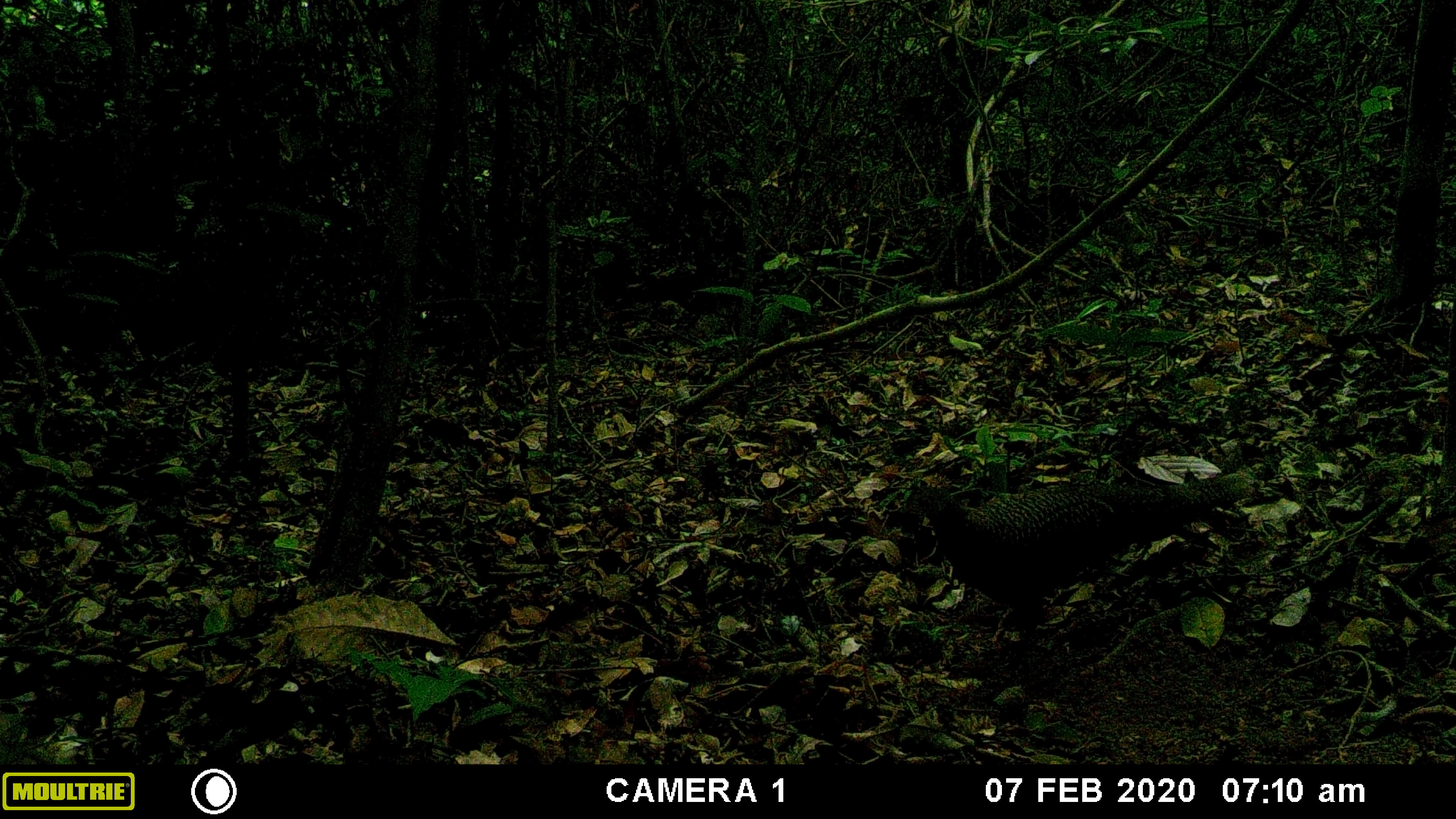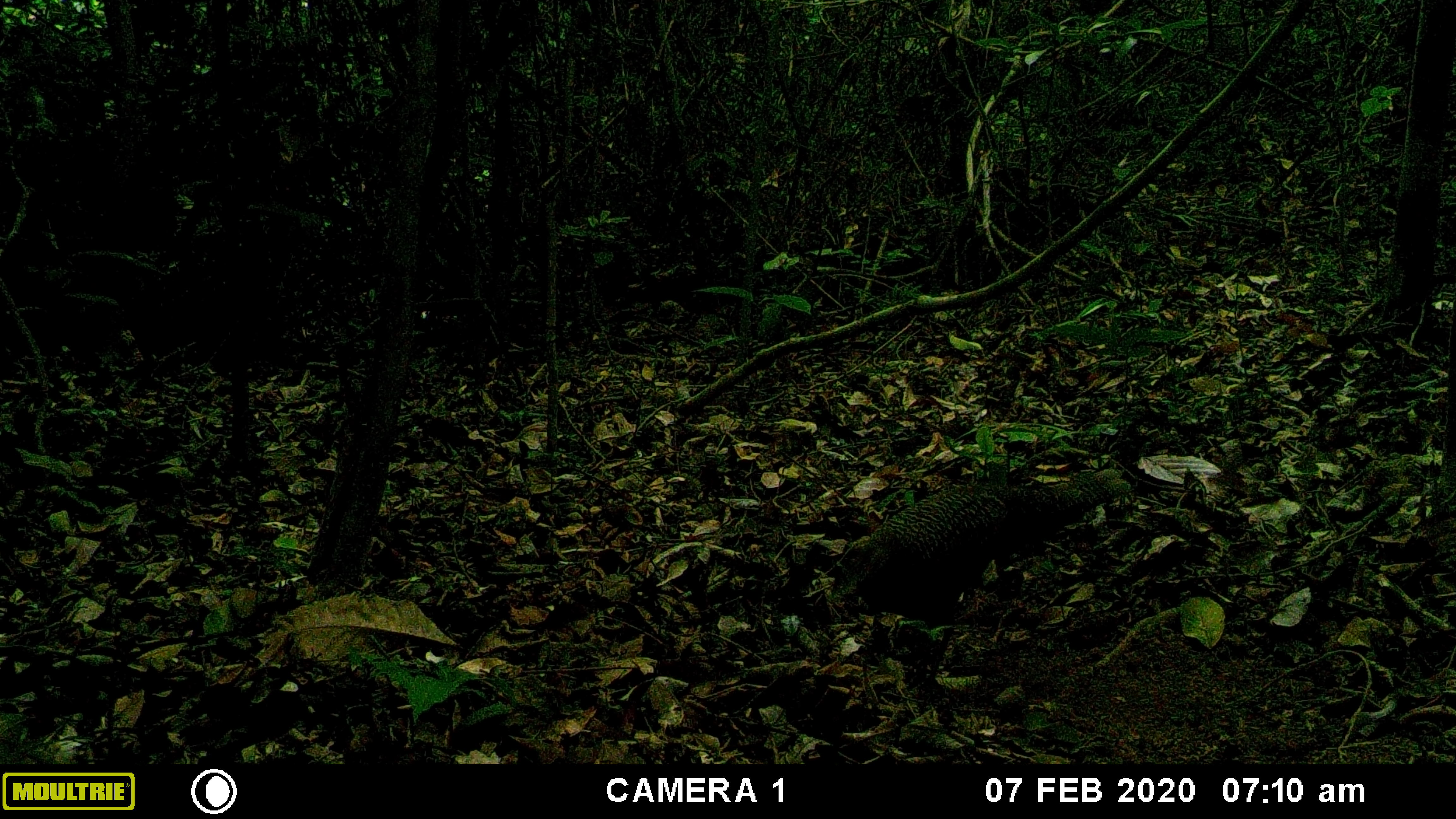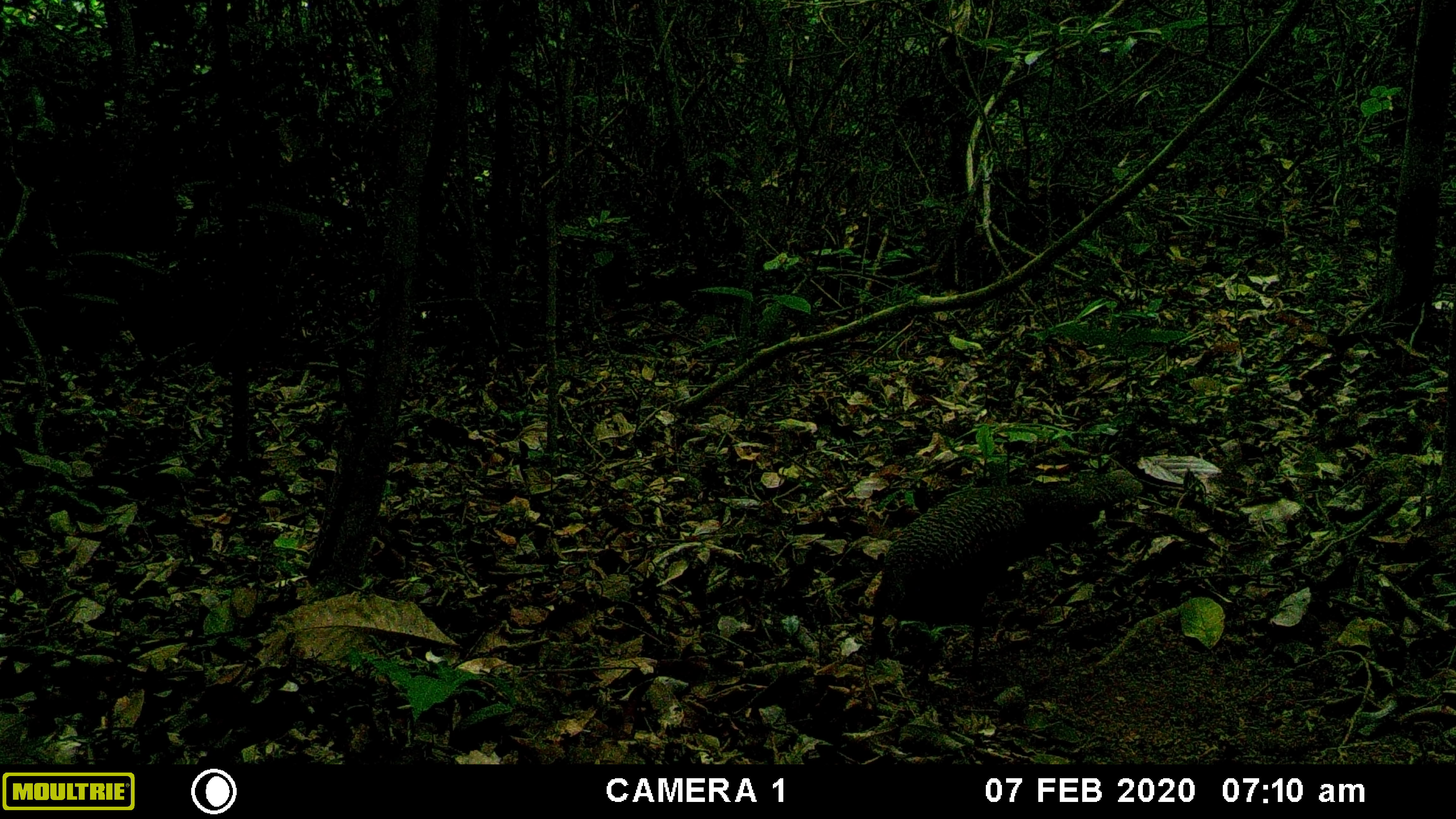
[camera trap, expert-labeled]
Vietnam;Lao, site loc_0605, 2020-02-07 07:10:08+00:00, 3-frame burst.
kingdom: Animalia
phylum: Chordata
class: Aves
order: Galliformes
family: Phasianidae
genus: Polyplectron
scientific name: Polyplectron bicalcaratum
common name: gray peacock-pheasant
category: grey peacock pheasant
Grey peacock pheasant (gray peacock-pheasant) (Polyplectron bicalcaratum). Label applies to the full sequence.